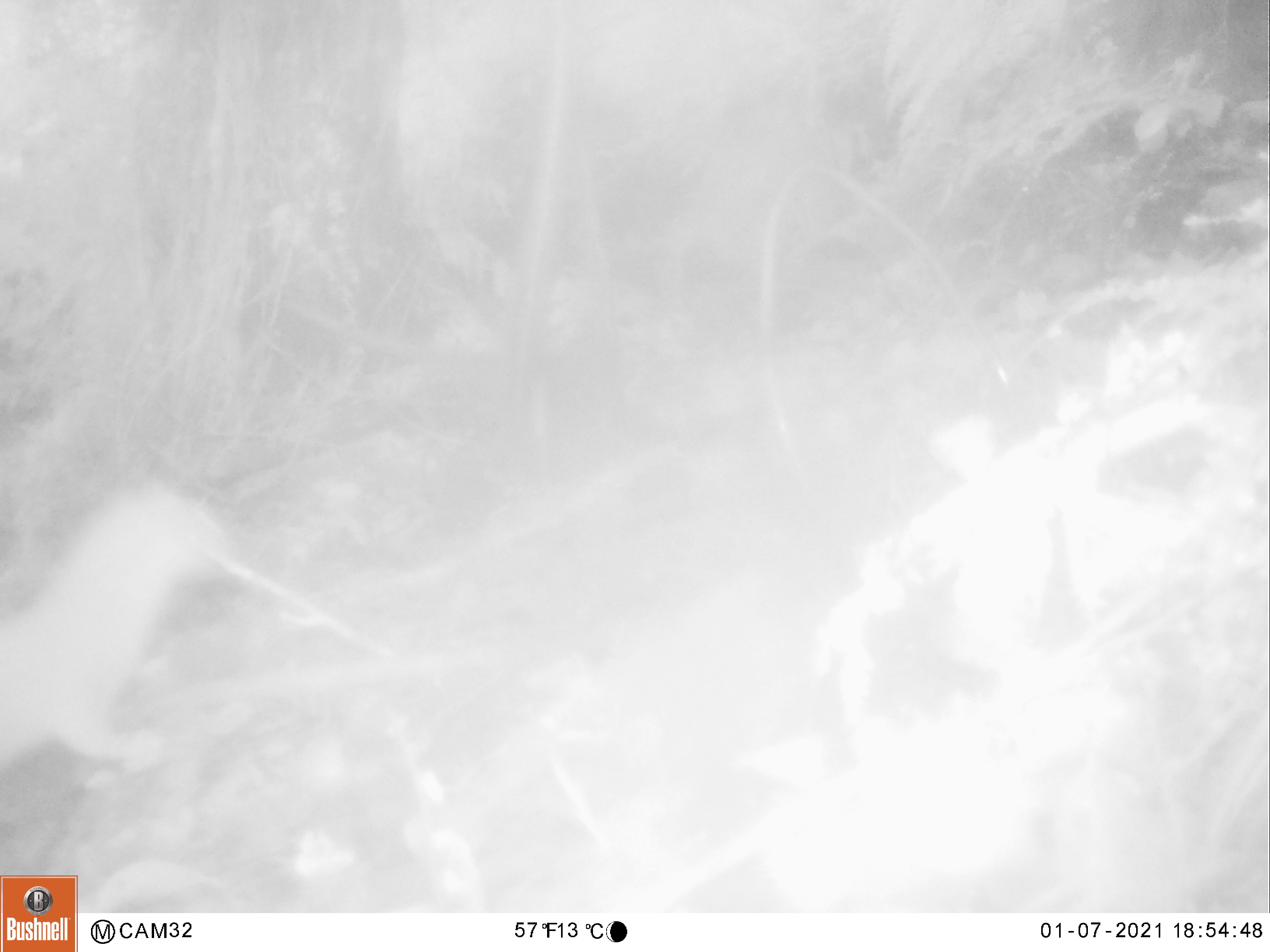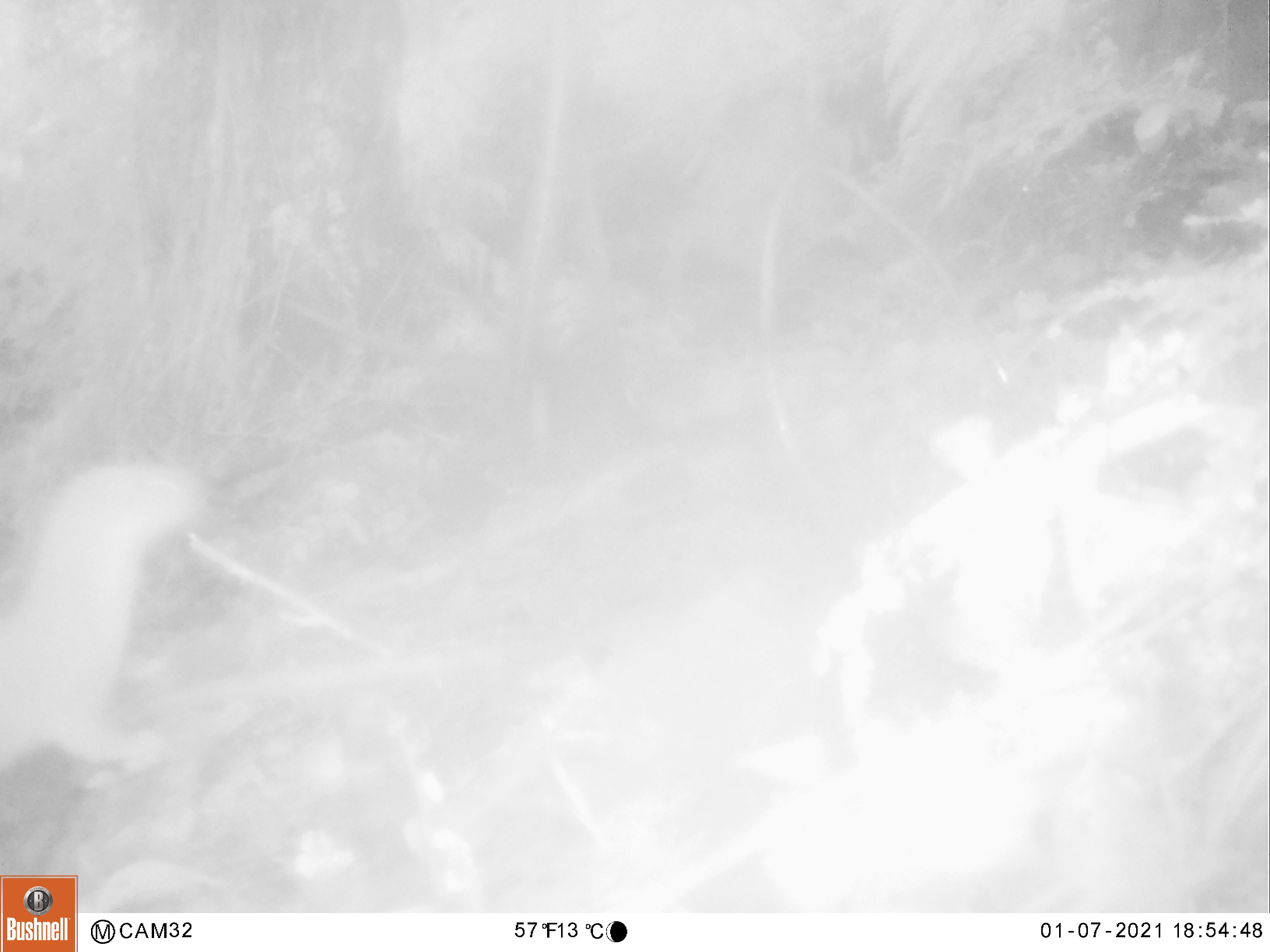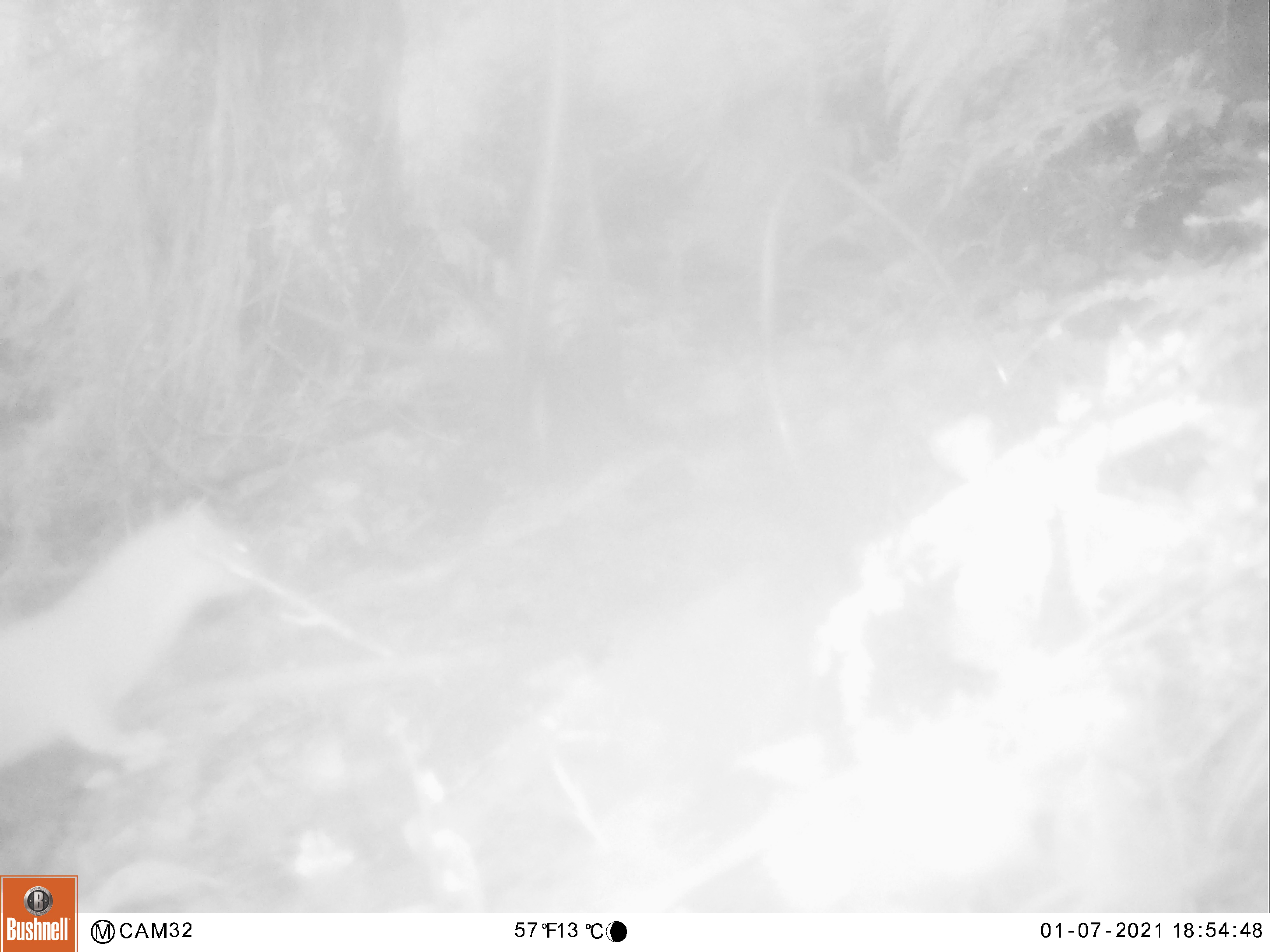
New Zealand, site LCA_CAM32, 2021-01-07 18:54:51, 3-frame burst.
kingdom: Animalia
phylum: Chordata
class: Mammalia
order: Carnivora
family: Mustelidae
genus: Mustela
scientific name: Mustela erminea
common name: stoat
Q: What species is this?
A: Stoat (Mustela erminea).